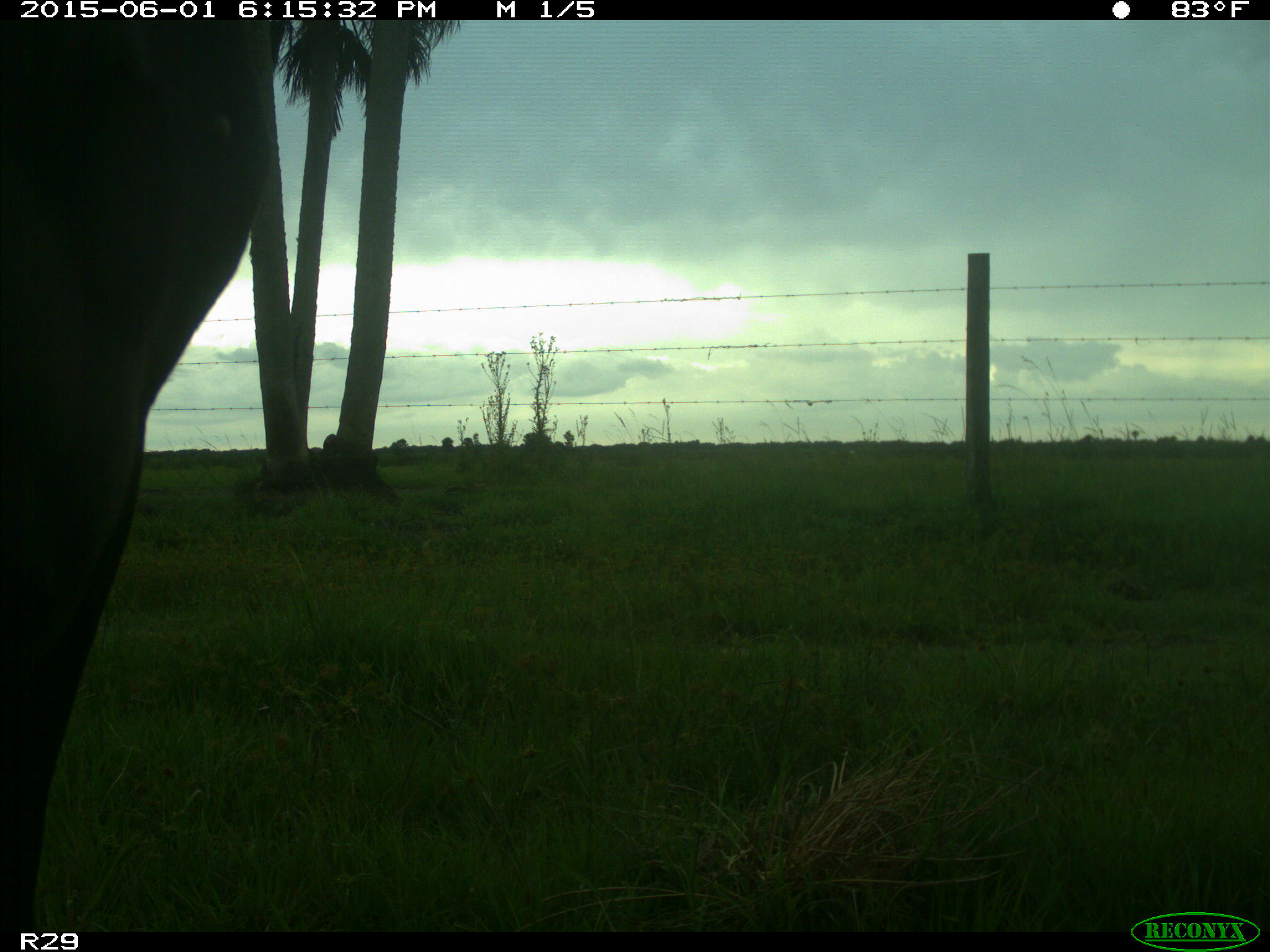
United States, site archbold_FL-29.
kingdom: Animalia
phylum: Chordata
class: Mammalia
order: Artiodactyla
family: Bovidae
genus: Bos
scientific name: Bos taurus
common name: domestic cow